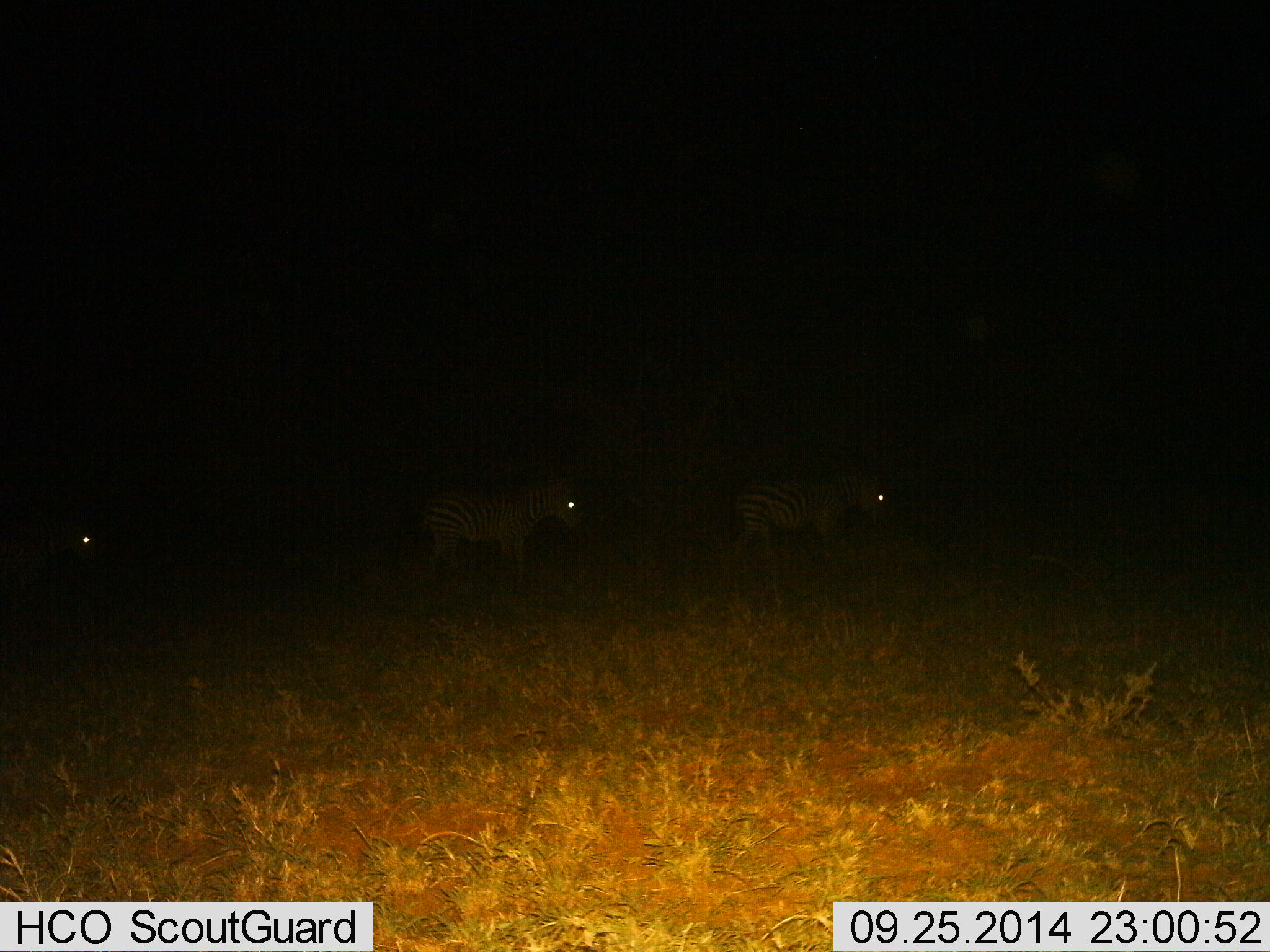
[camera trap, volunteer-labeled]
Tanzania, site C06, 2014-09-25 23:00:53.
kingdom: Animalia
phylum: Chordata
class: Mammalia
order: Perissodactyla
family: Equidae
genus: Equus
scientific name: Equus quagga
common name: plains zebra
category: zebra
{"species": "zebra (plains zebra) (Equus quagga)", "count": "3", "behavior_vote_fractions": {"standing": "20%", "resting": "0%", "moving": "90%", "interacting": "0%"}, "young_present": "0%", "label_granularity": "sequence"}